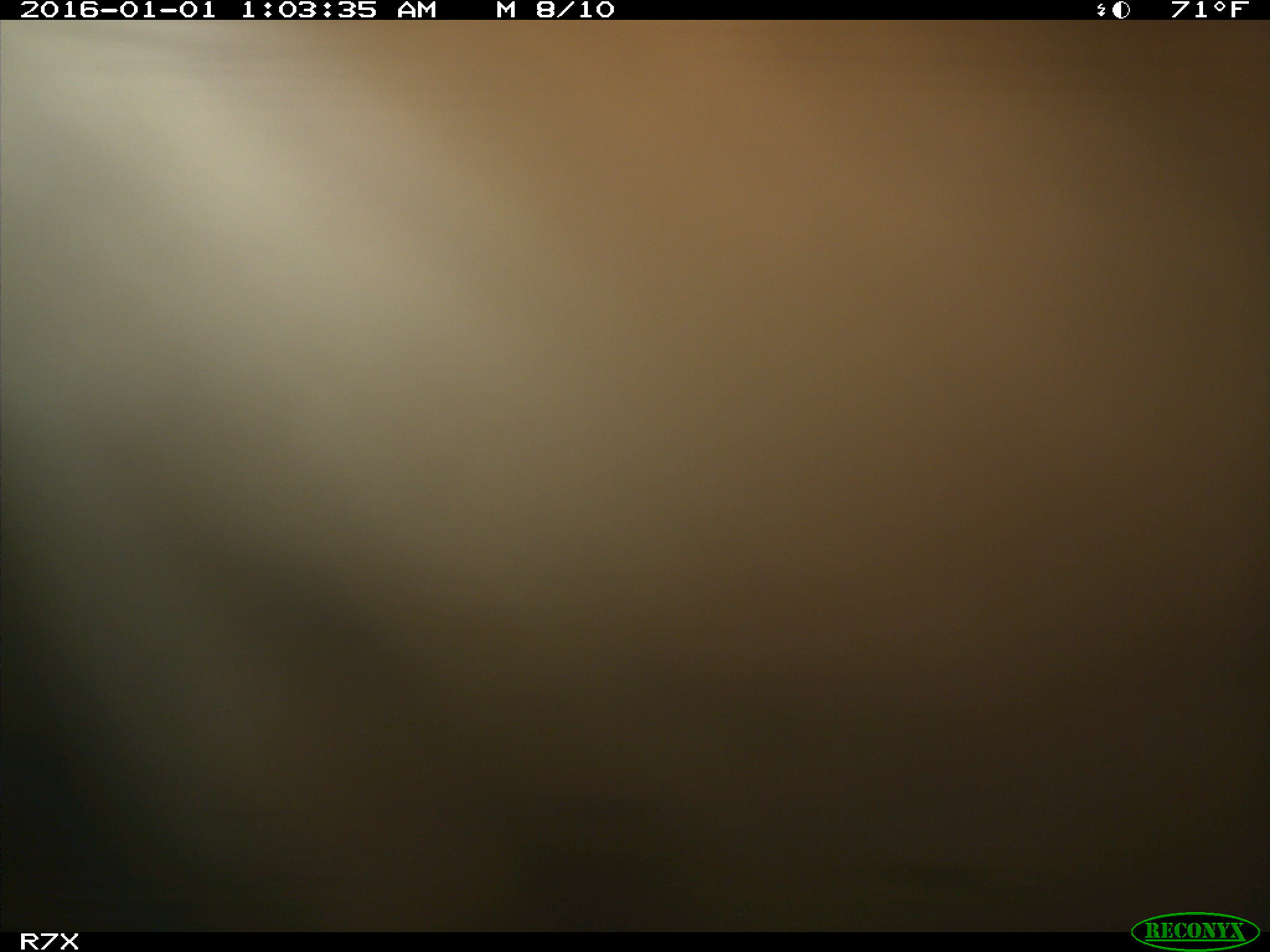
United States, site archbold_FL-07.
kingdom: Animalia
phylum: Chordata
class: Mammalia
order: Artiodactyla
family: Bovidae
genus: Bos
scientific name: Bos taurus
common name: domestic cow